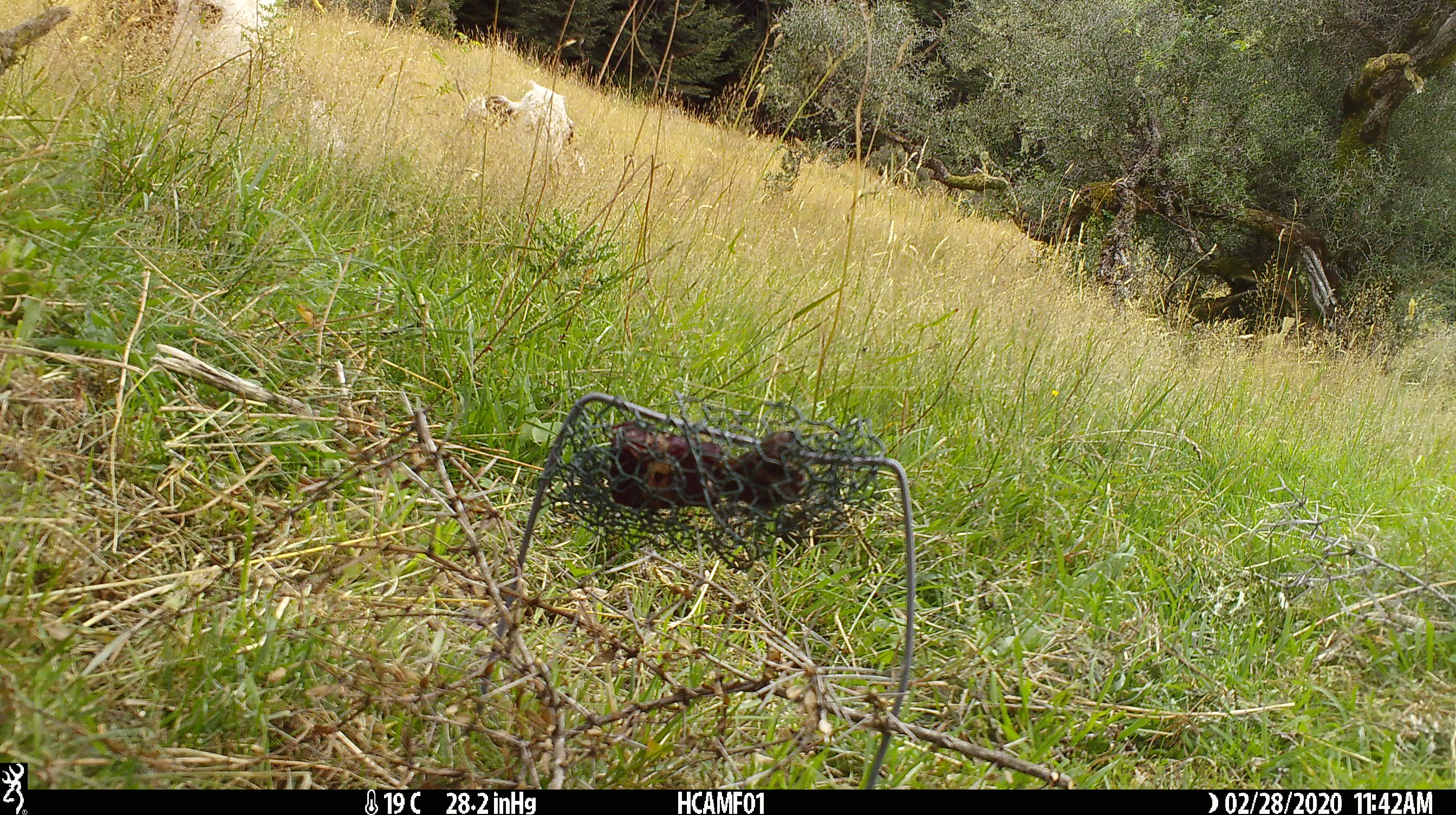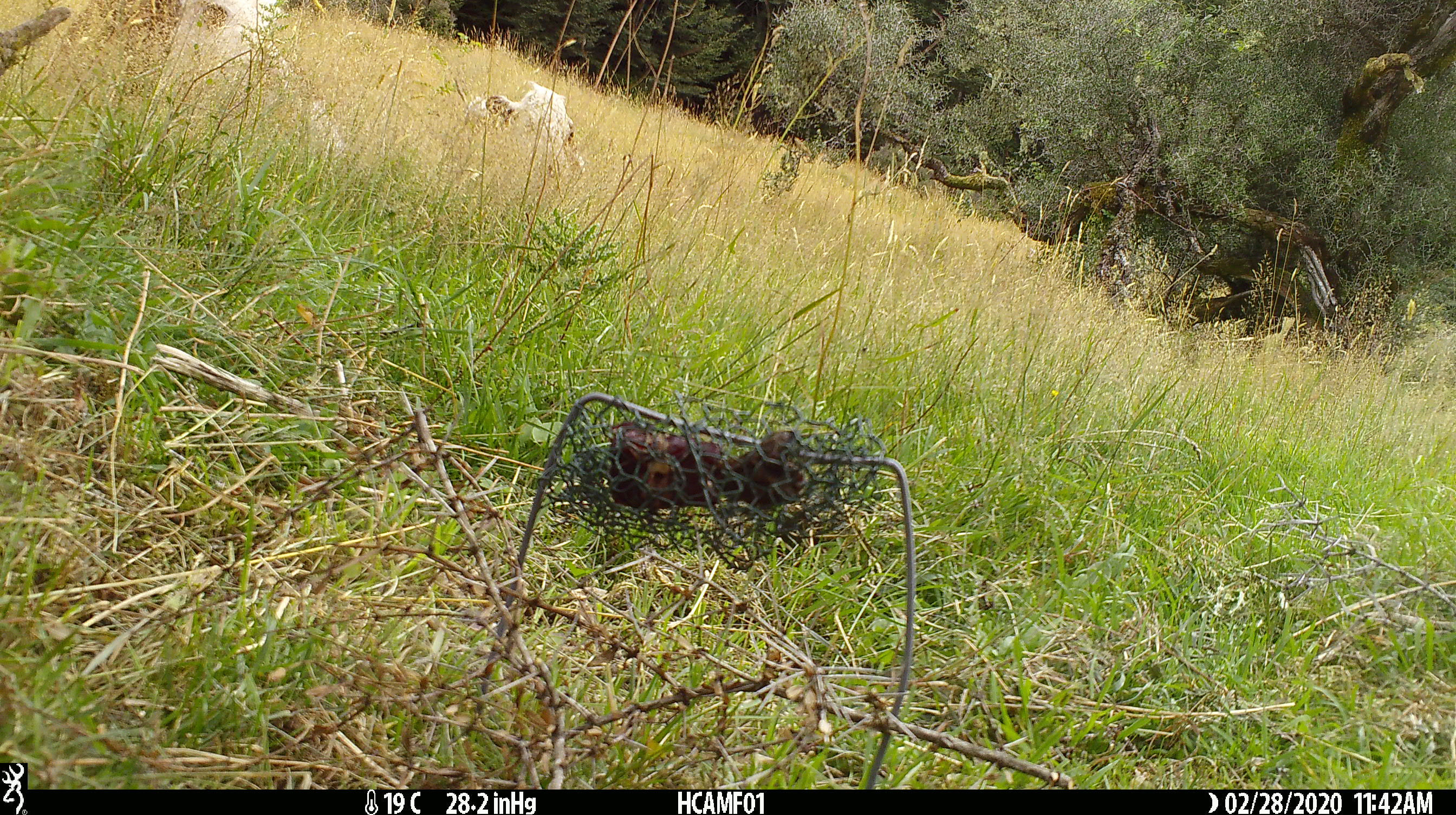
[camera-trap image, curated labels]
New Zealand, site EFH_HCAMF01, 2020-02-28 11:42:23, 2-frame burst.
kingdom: Animalia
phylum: Chordata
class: Mammalia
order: Artiodactyla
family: Bovidae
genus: Bos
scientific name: Bos taurus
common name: domestic cow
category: cow